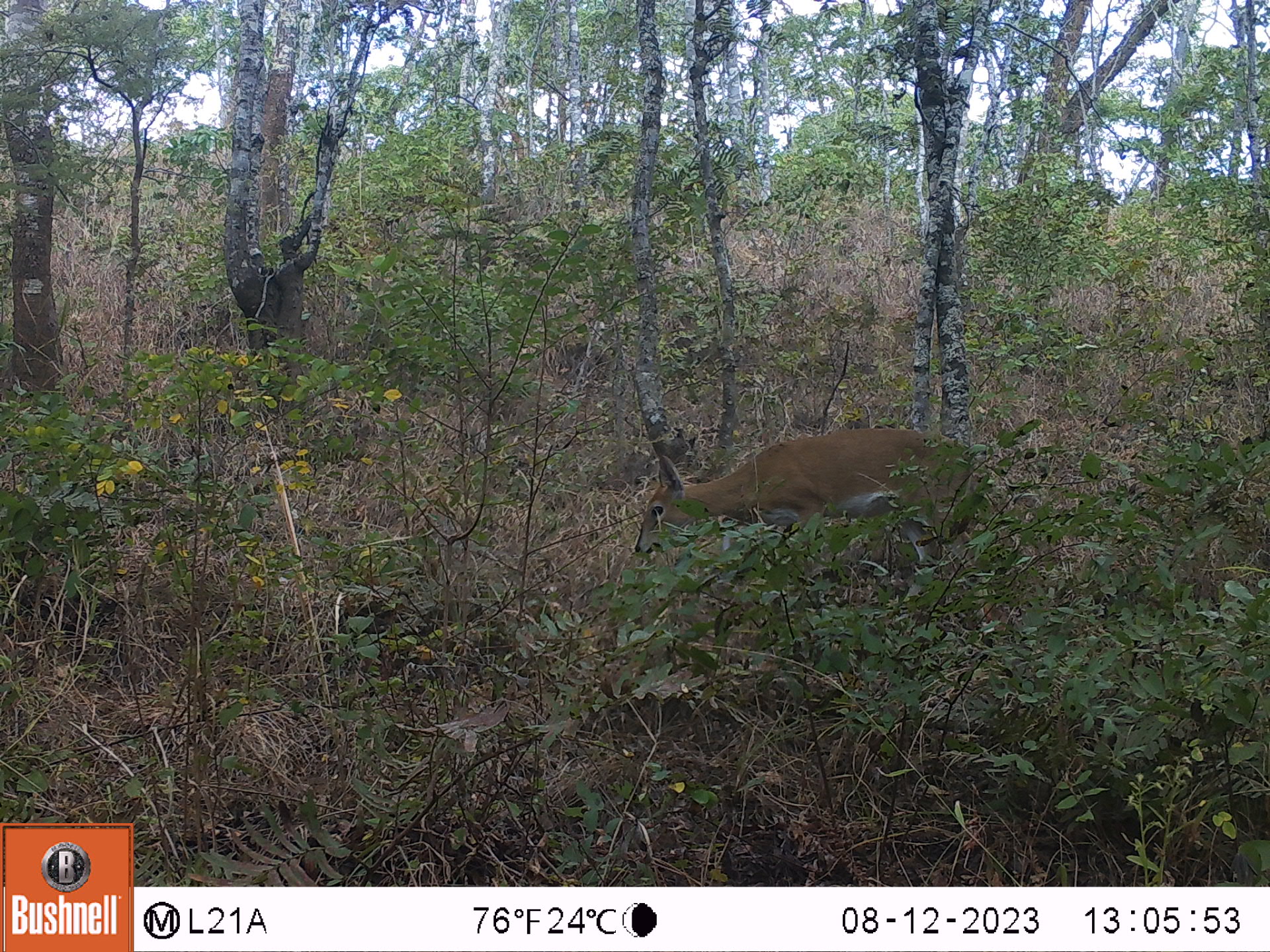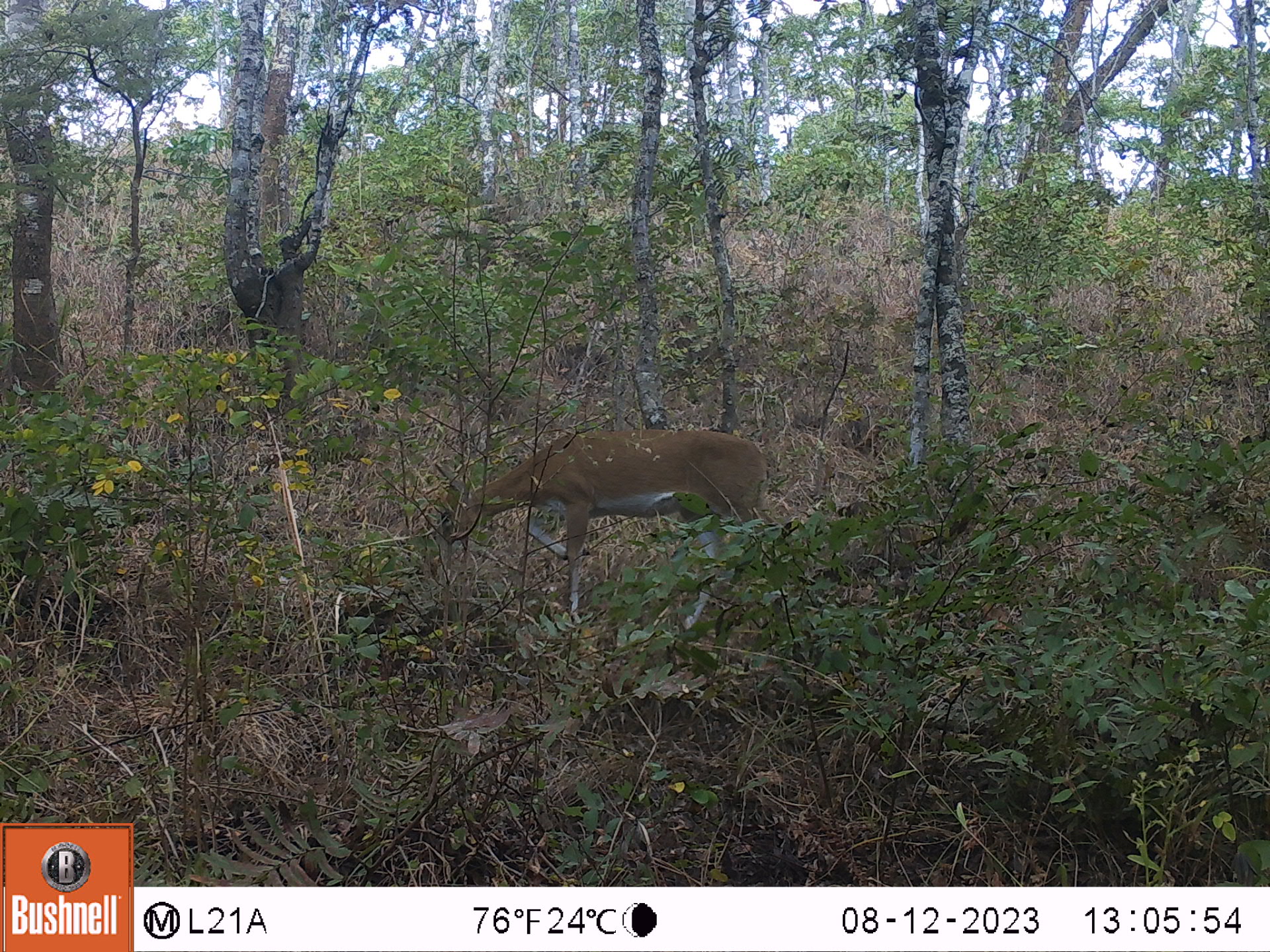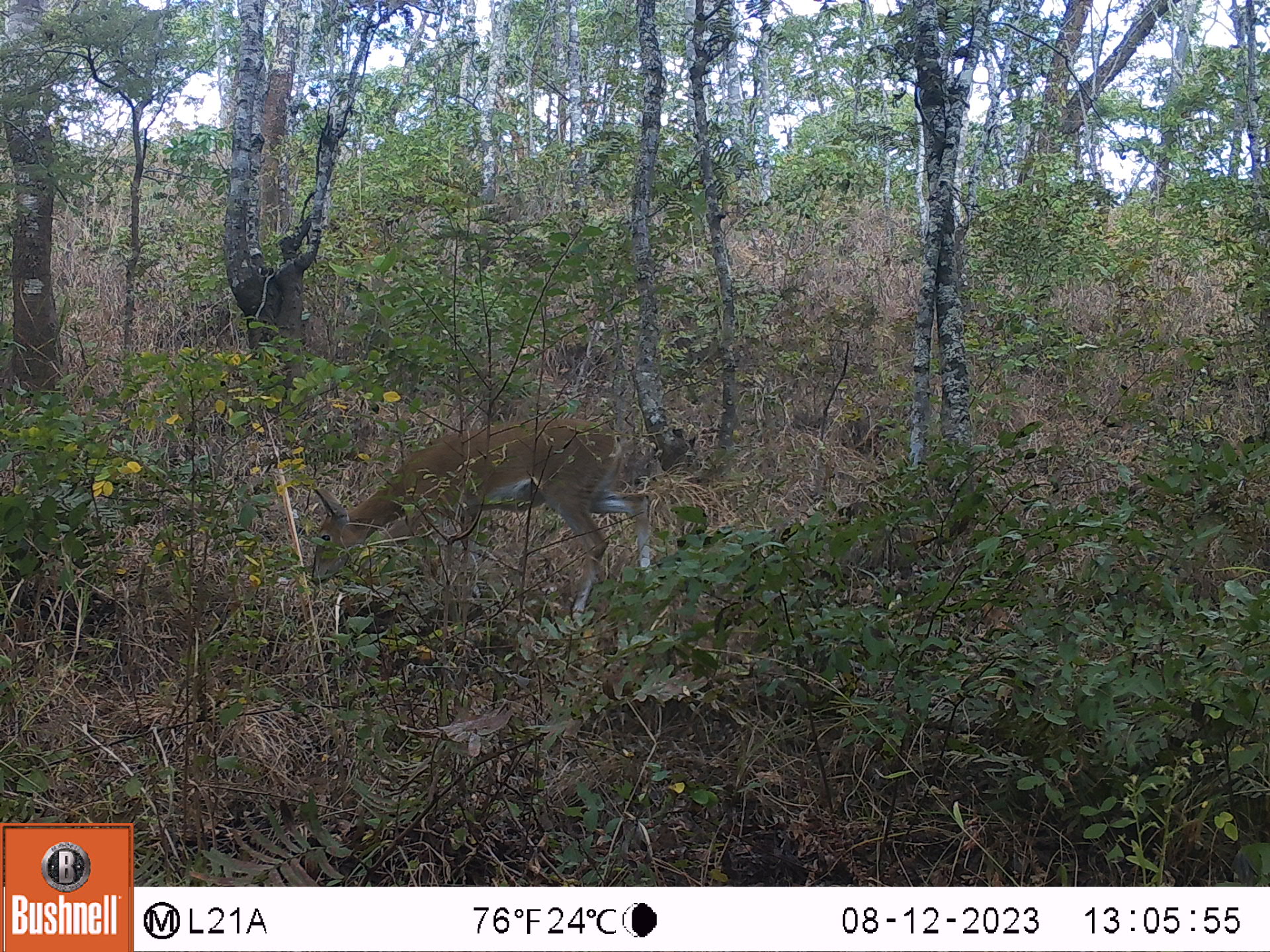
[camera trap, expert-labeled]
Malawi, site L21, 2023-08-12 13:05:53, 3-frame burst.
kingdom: Animalia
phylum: Chordata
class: Mammalia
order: Artiodactyla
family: Bovidae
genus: Sylvicapra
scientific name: Sylvicapra grimmia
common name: common duiker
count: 1